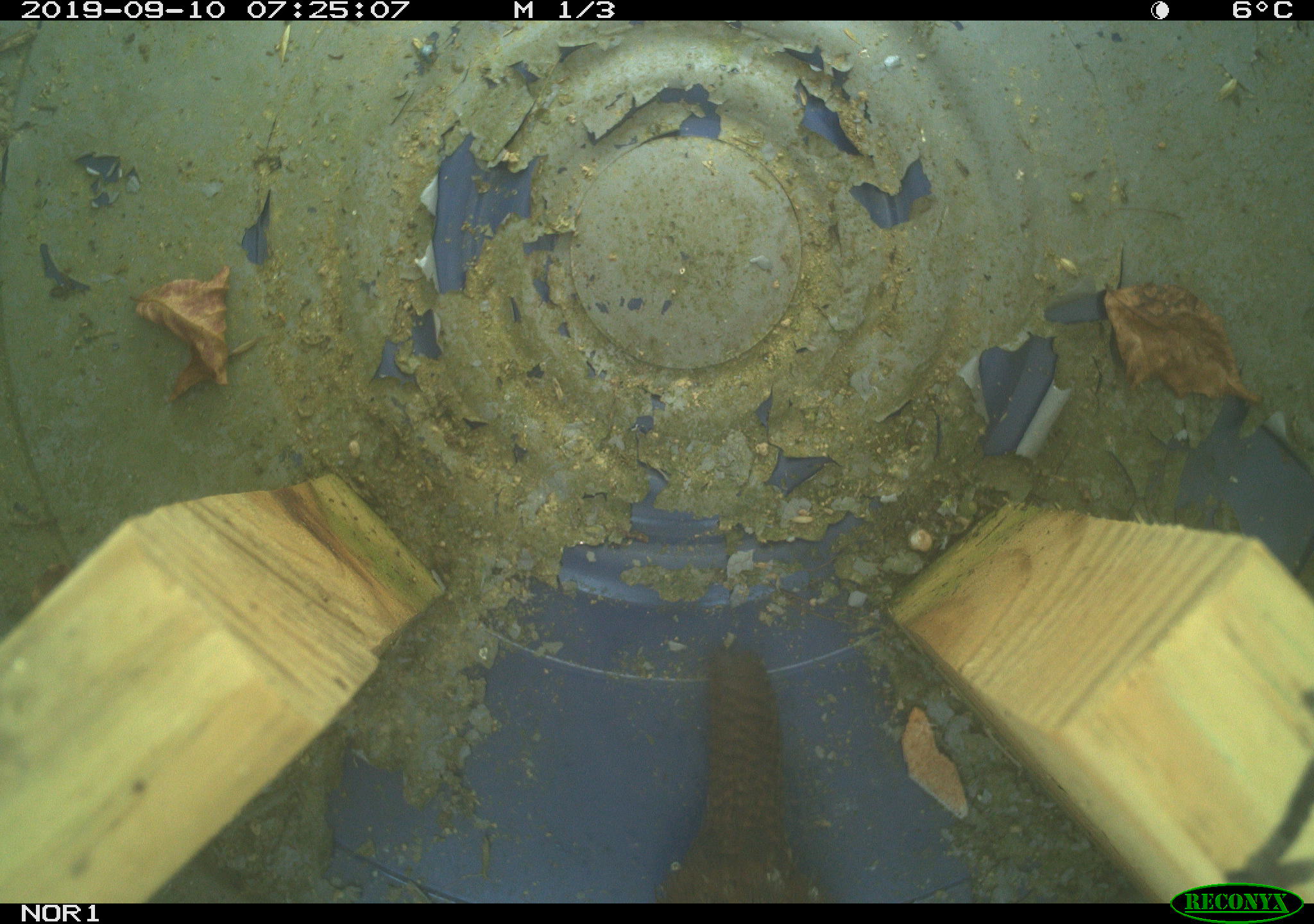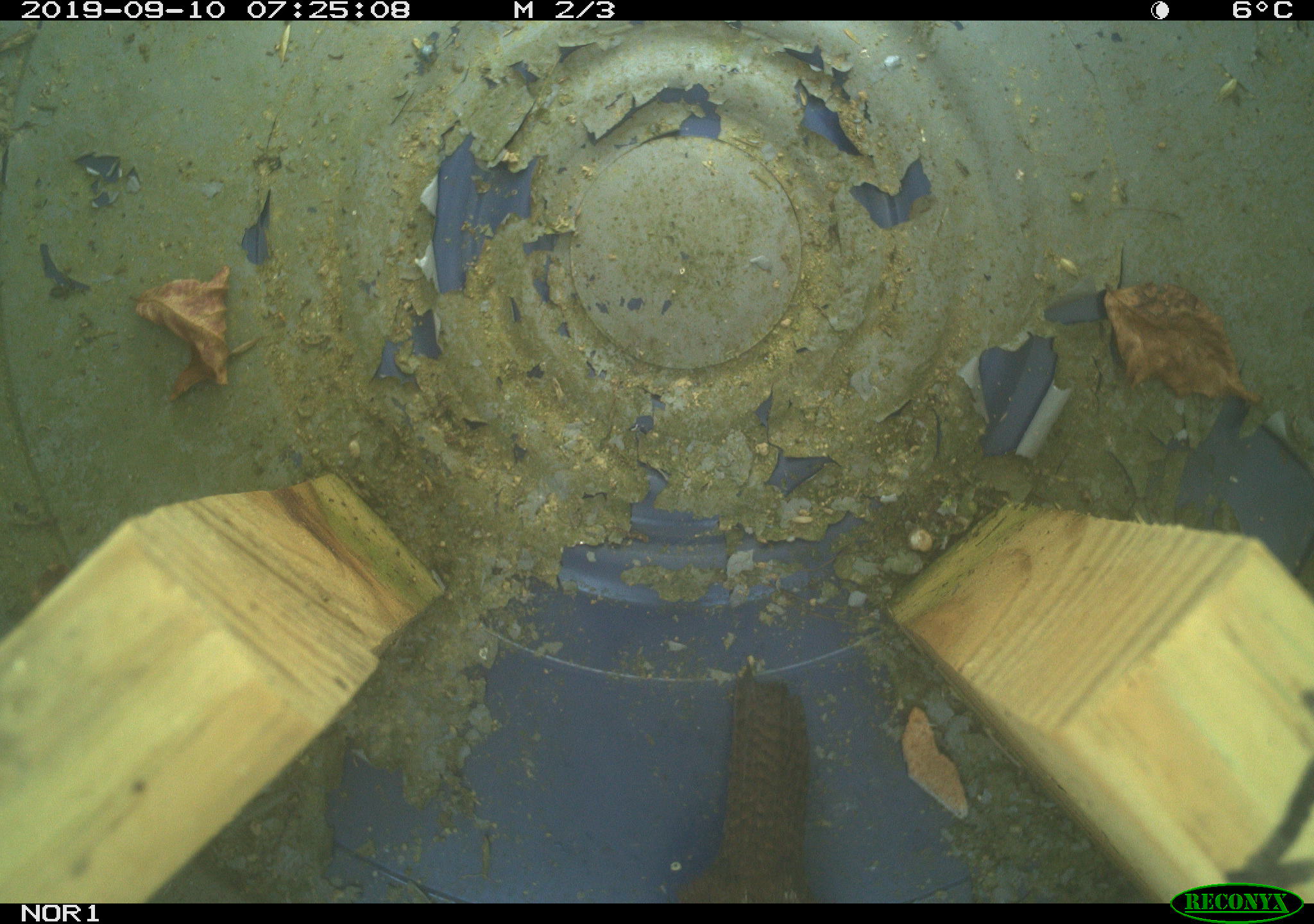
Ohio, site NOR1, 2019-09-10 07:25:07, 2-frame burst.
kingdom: Animalia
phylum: Chordata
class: Aves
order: Passeriformes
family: Troglodytidae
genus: Troglodytes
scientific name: Troglodytes aedon aedon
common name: northern house wren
Northern house wren (Troglodytes aedon aedon).